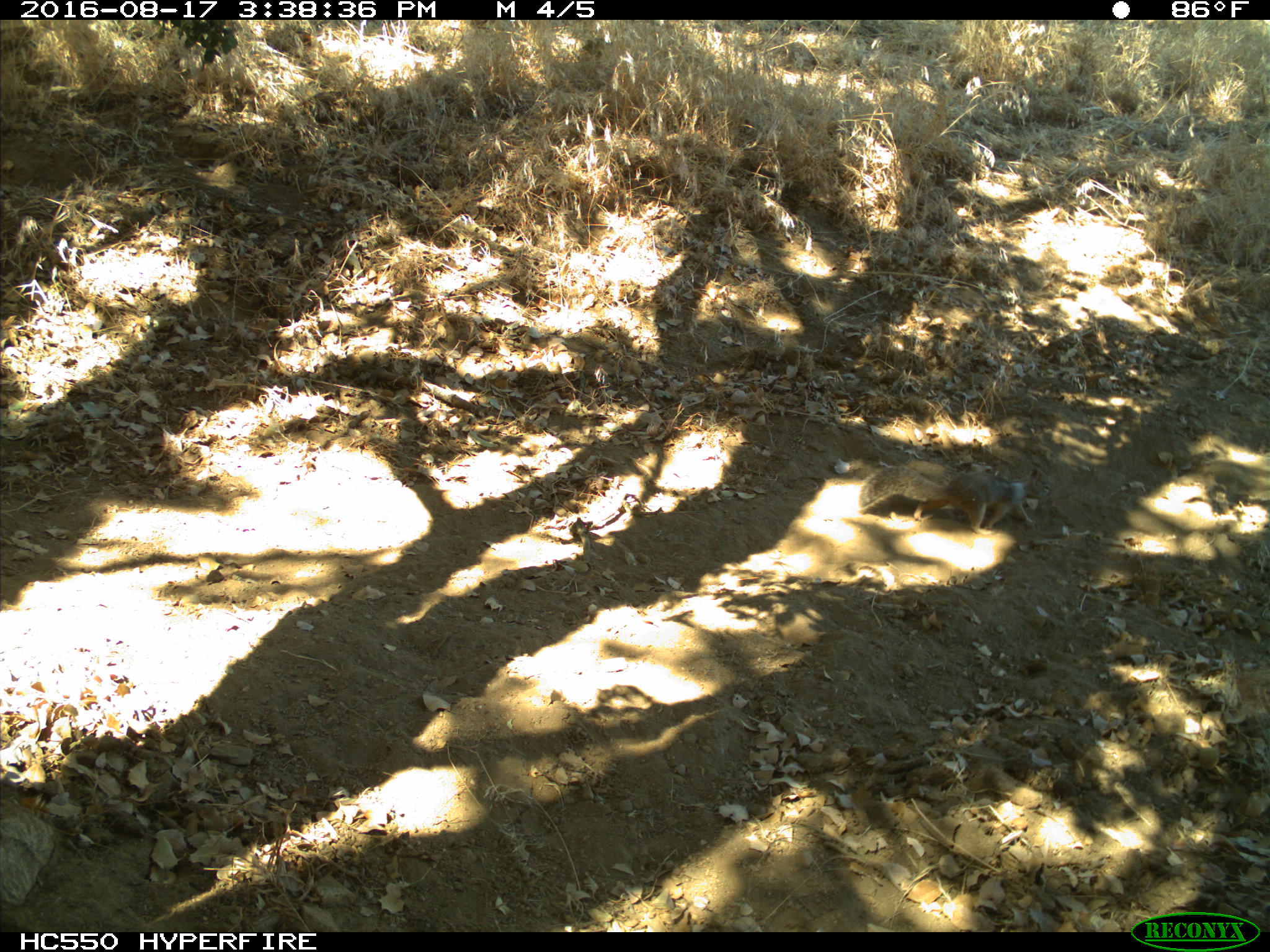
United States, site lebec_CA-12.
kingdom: Animalia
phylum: Chordata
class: Mammalia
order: Rodentia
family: Sciuridae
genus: Otospermophilus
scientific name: Otospermophilus beecheyi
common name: california ground squirrel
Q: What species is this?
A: Otospermophilus beecheyi (california ground squirrel).